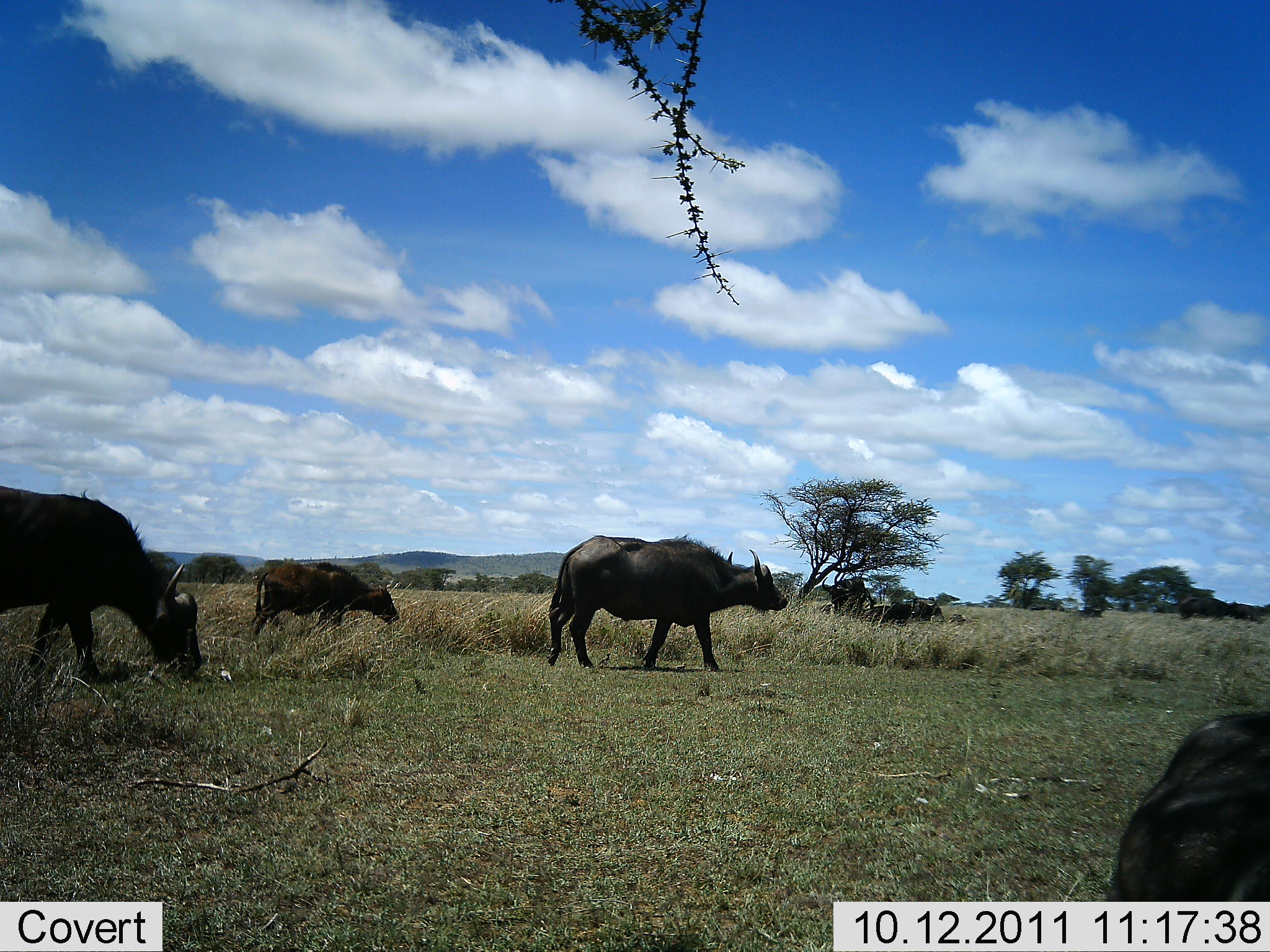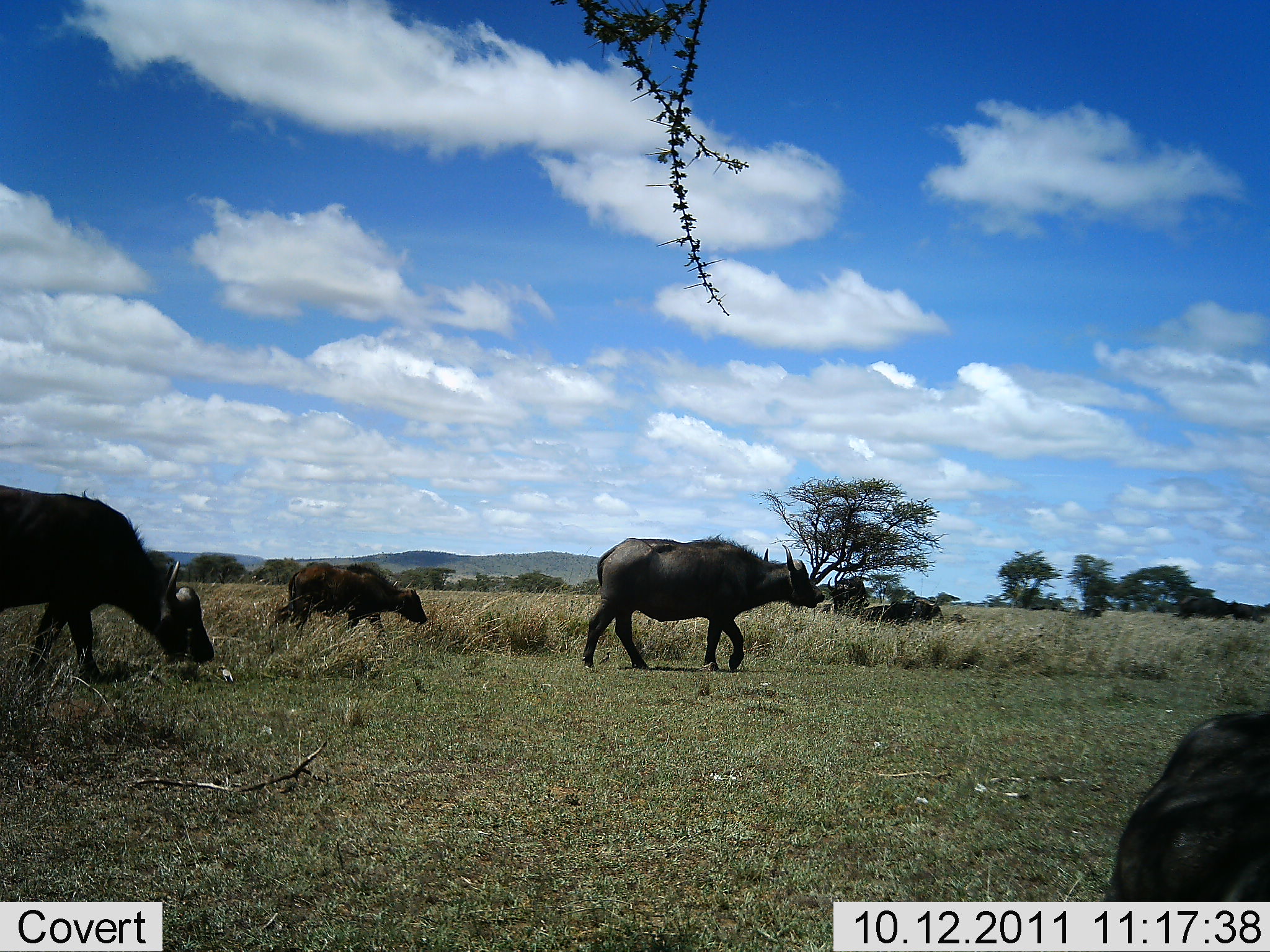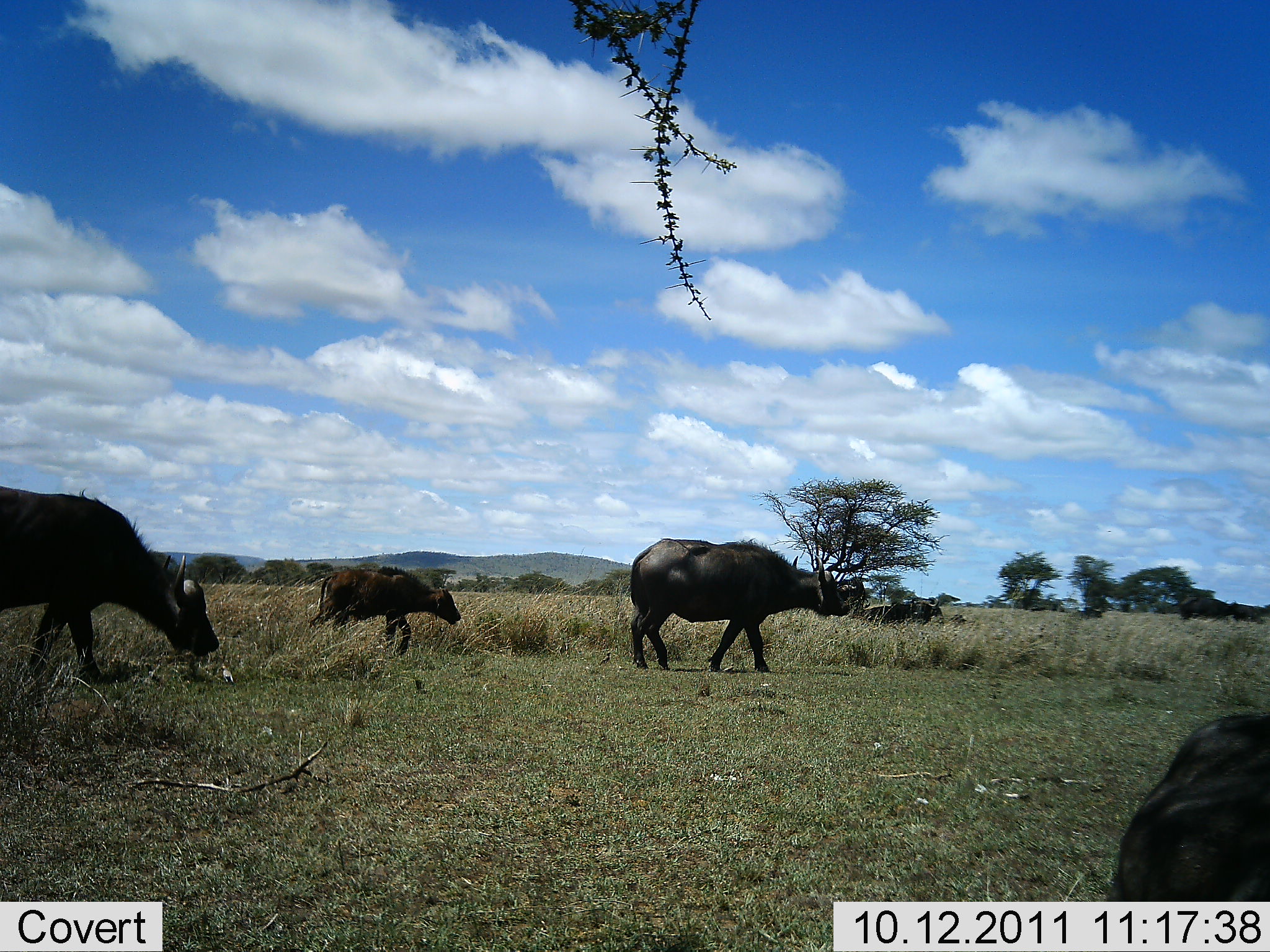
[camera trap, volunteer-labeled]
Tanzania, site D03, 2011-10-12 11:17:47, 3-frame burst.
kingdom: Animalia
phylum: Chordata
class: Mammalia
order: Artiodactyla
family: Bovidae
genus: Syncerus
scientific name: Syncerus caffer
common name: cape buffalo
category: buffalo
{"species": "buffalo (cape buffalo) (Syncerus caffer)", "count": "4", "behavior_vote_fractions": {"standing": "36%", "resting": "9%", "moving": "100%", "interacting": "0%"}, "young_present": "27%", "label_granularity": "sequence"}